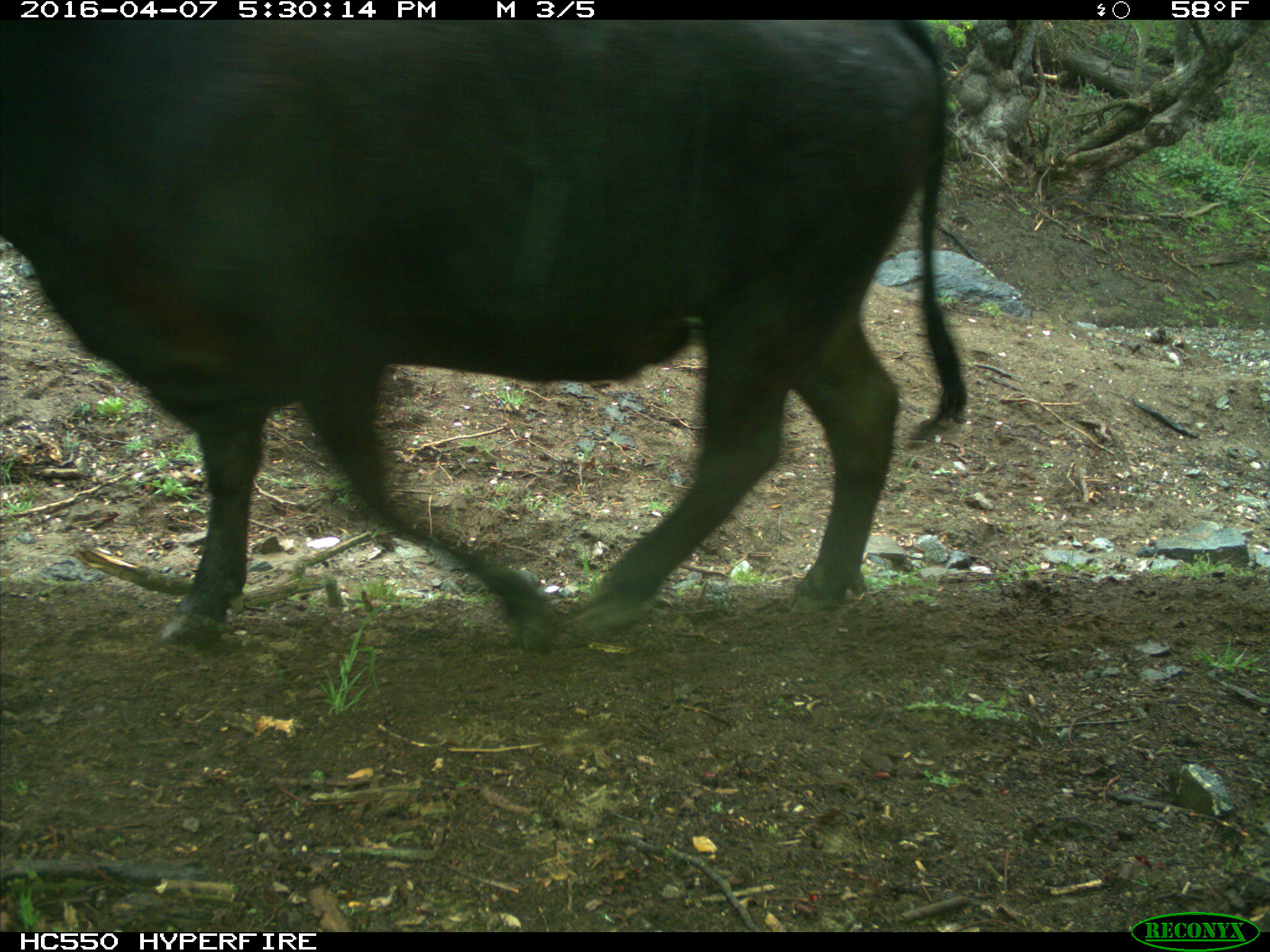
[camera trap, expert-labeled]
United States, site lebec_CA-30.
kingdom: Animalia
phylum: Chordata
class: Mammalia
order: Artiodactyla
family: Bovidae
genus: Bos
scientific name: Bos taurus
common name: domestic cow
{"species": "Bos taurus (domestic cow)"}